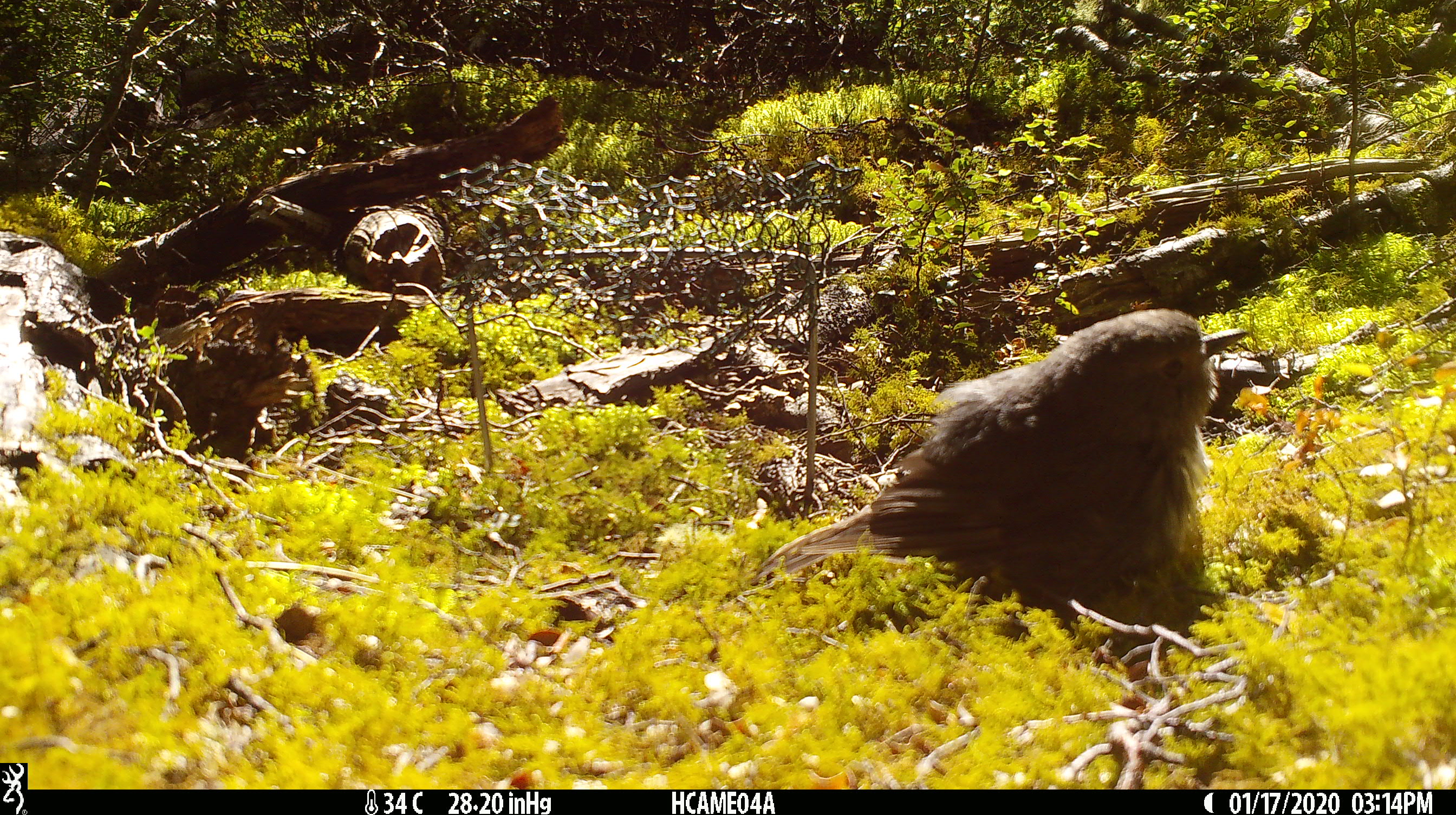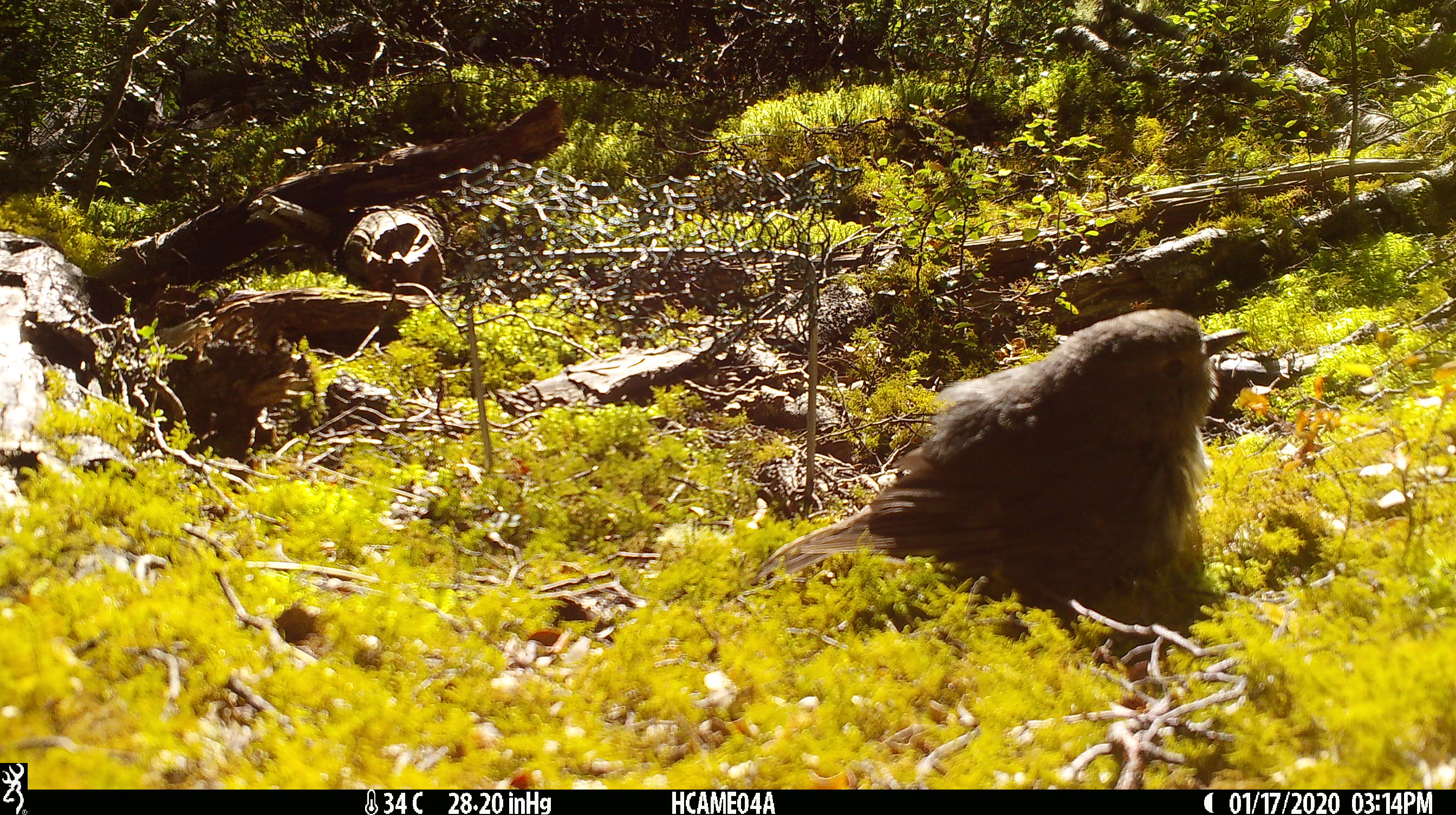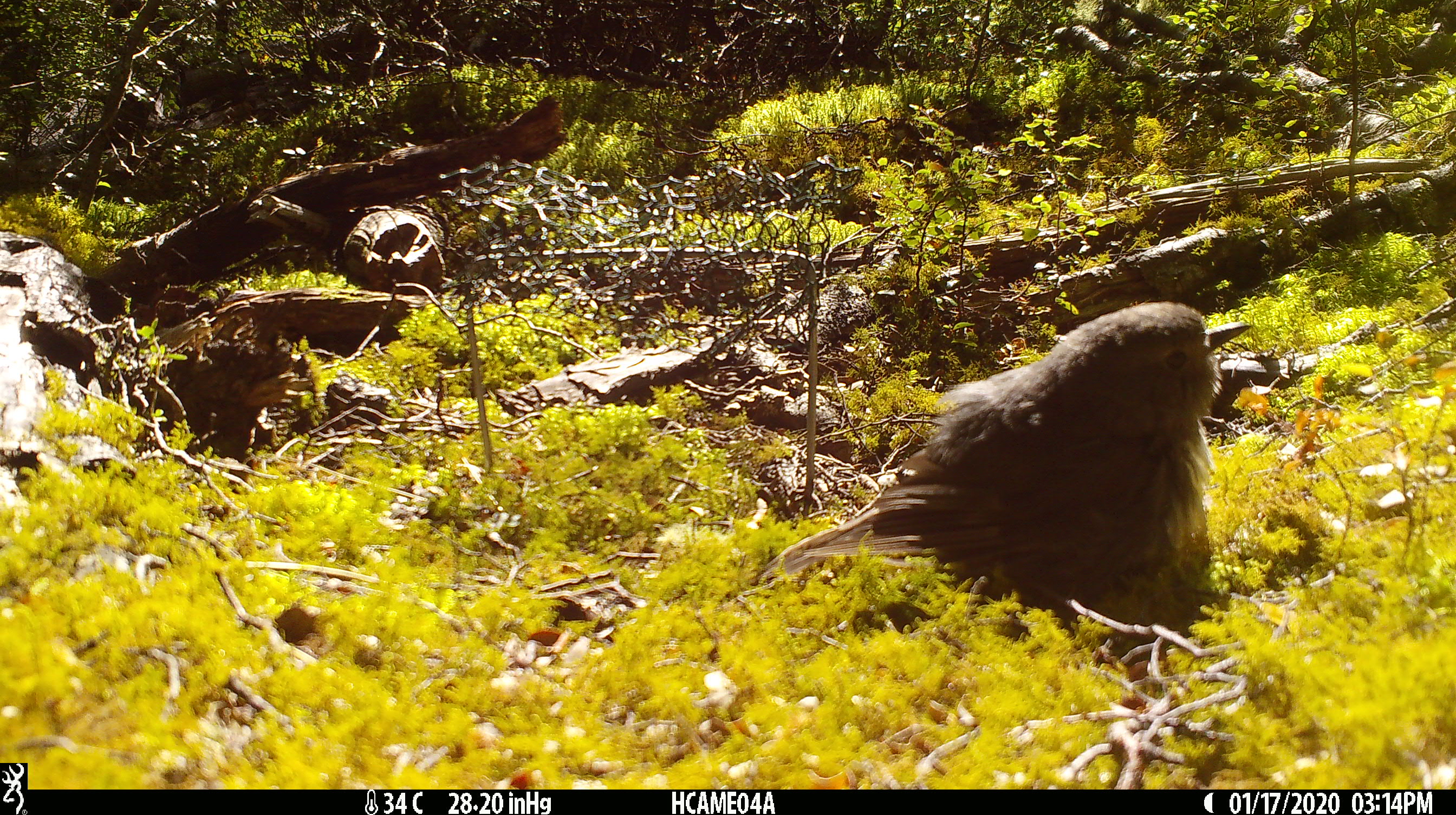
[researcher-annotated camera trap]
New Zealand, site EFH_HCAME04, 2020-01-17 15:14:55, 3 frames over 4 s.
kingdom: Animalia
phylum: Chordata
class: Aves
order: Passeriformes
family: Petroicidae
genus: Petroica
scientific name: Petroica australis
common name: new zealand robin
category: robin